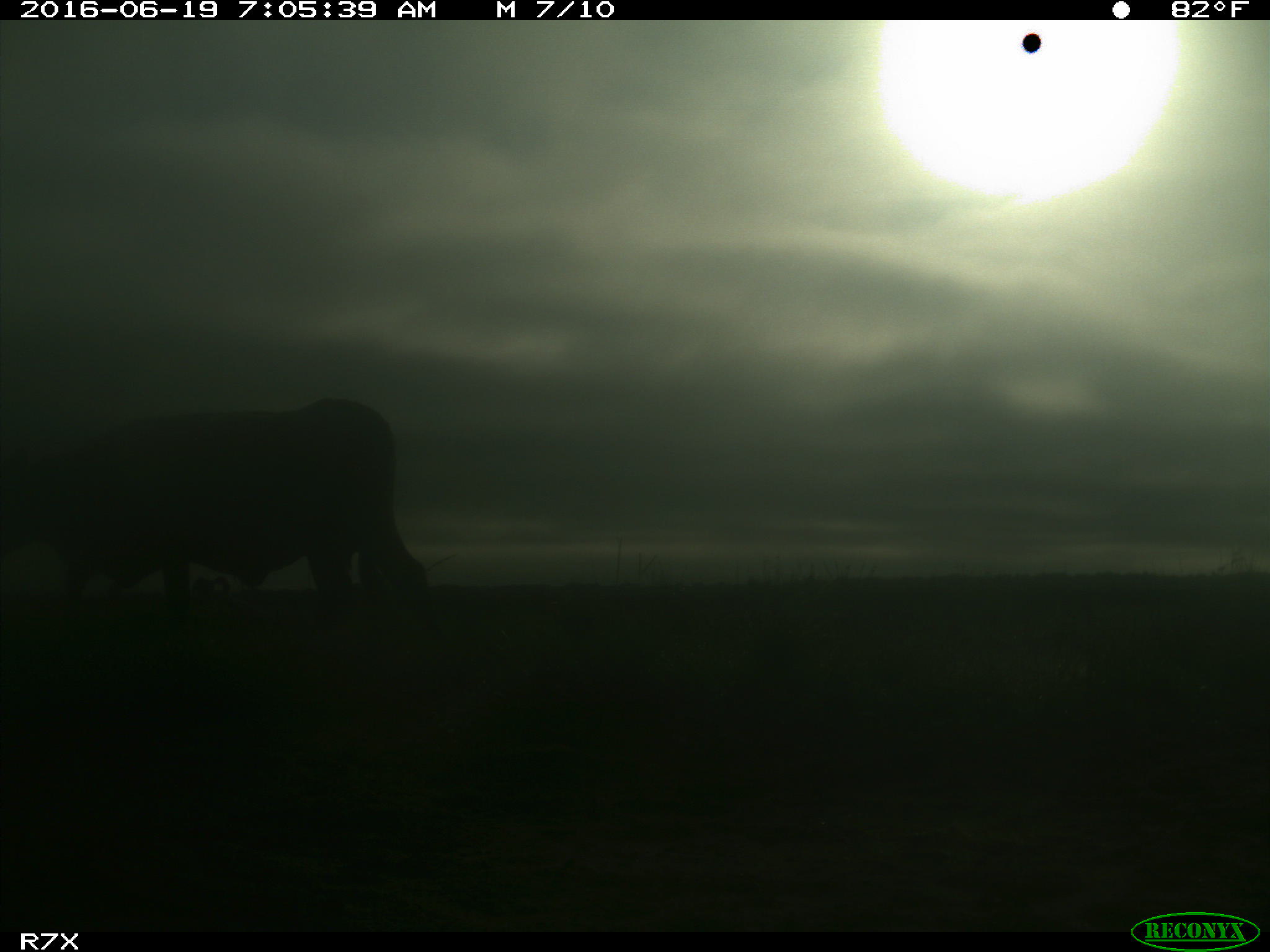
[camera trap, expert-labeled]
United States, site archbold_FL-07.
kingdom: Animalia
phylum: Chordata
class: Mammalia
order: Artiodactyla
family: Bovidae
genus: Bos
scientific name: Bos taurus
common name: domestic cow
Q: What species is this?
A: Bos taurus (domestic cow).